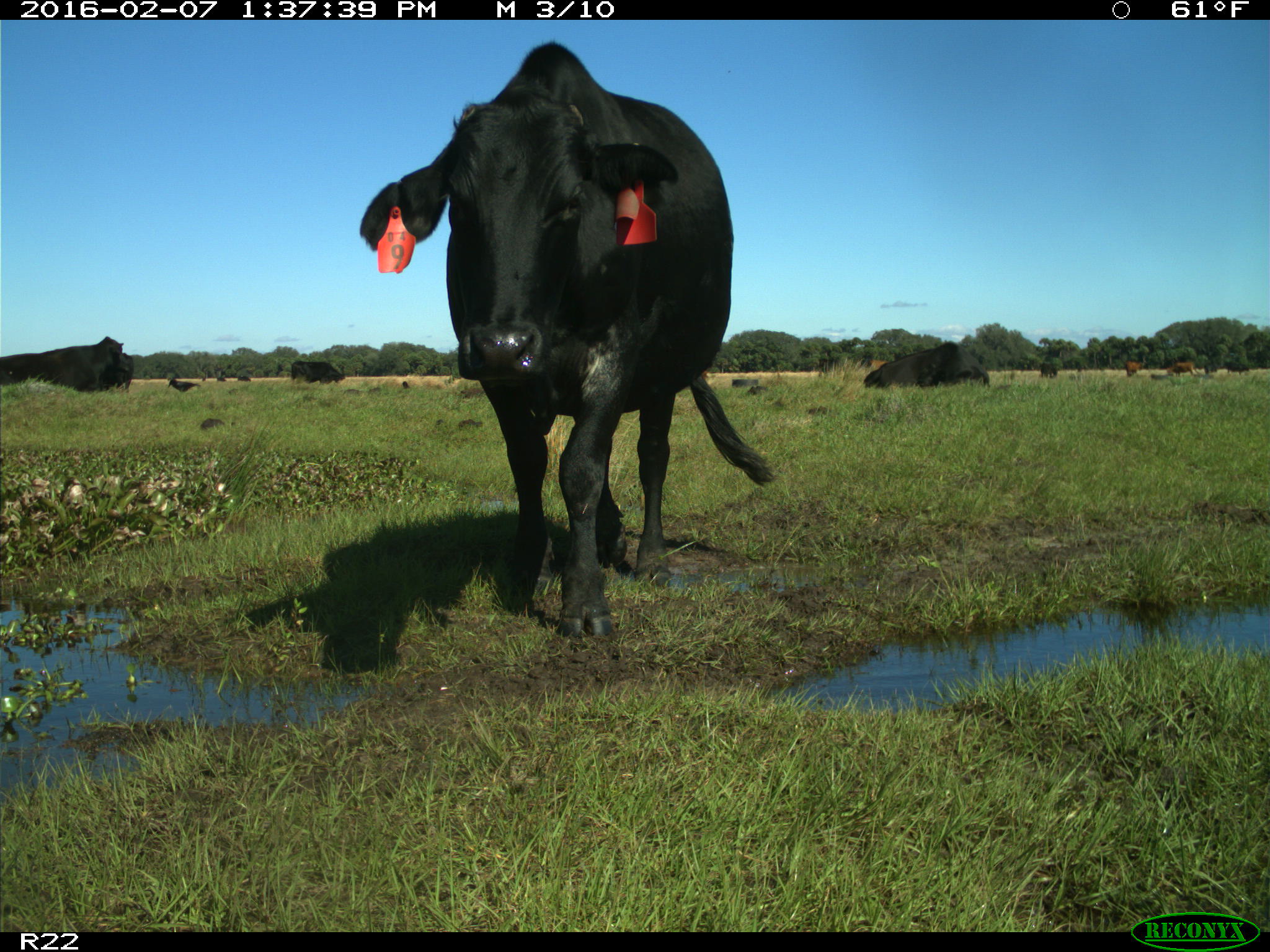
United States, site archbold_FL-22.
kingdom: Animalia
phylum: Chordata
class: Mammalia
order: Artiodactyla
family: Bovidae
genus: Bos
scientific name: Bos taurus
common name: domestic cow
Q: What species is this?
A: Bos taurus (domestic cow).